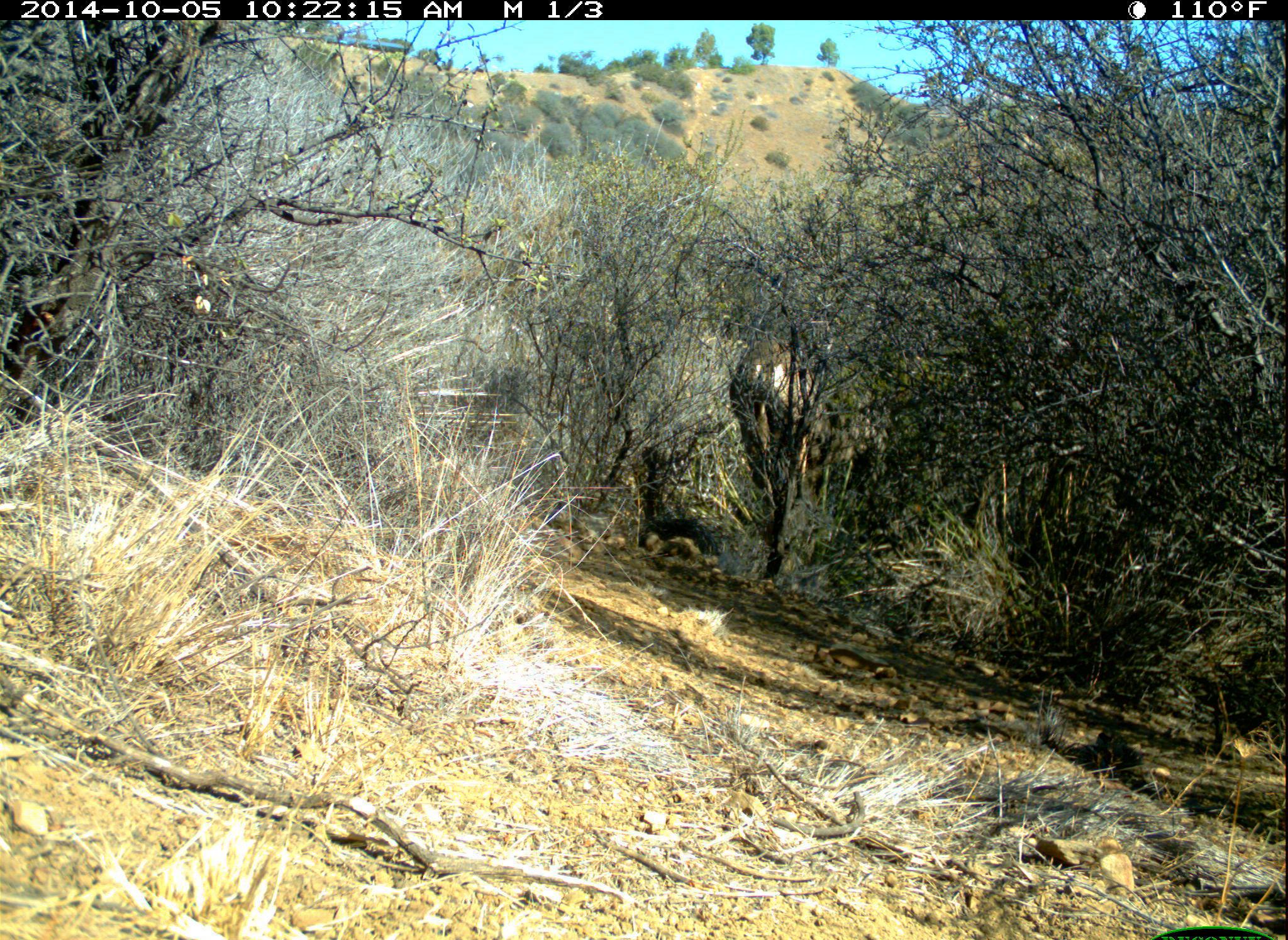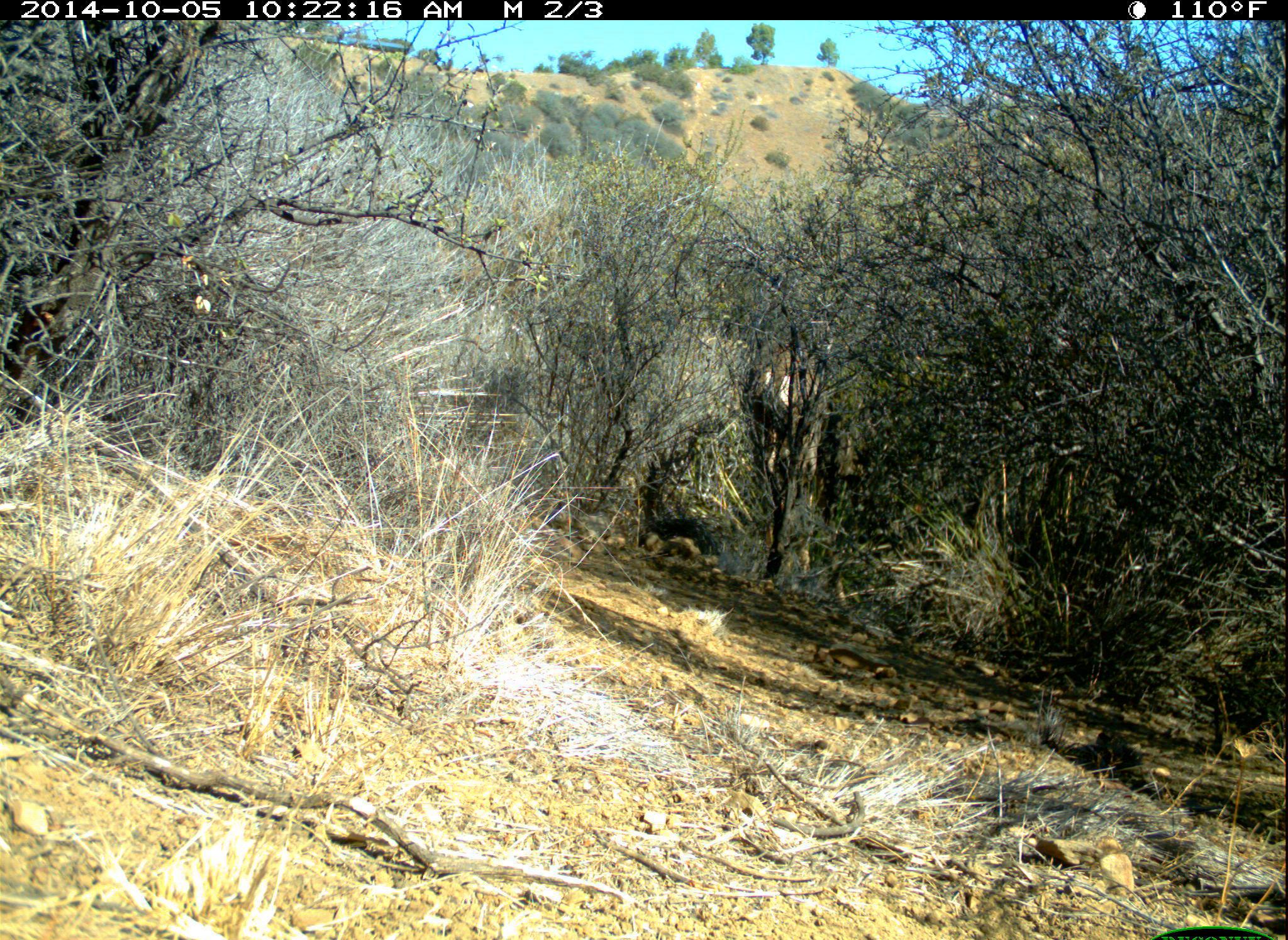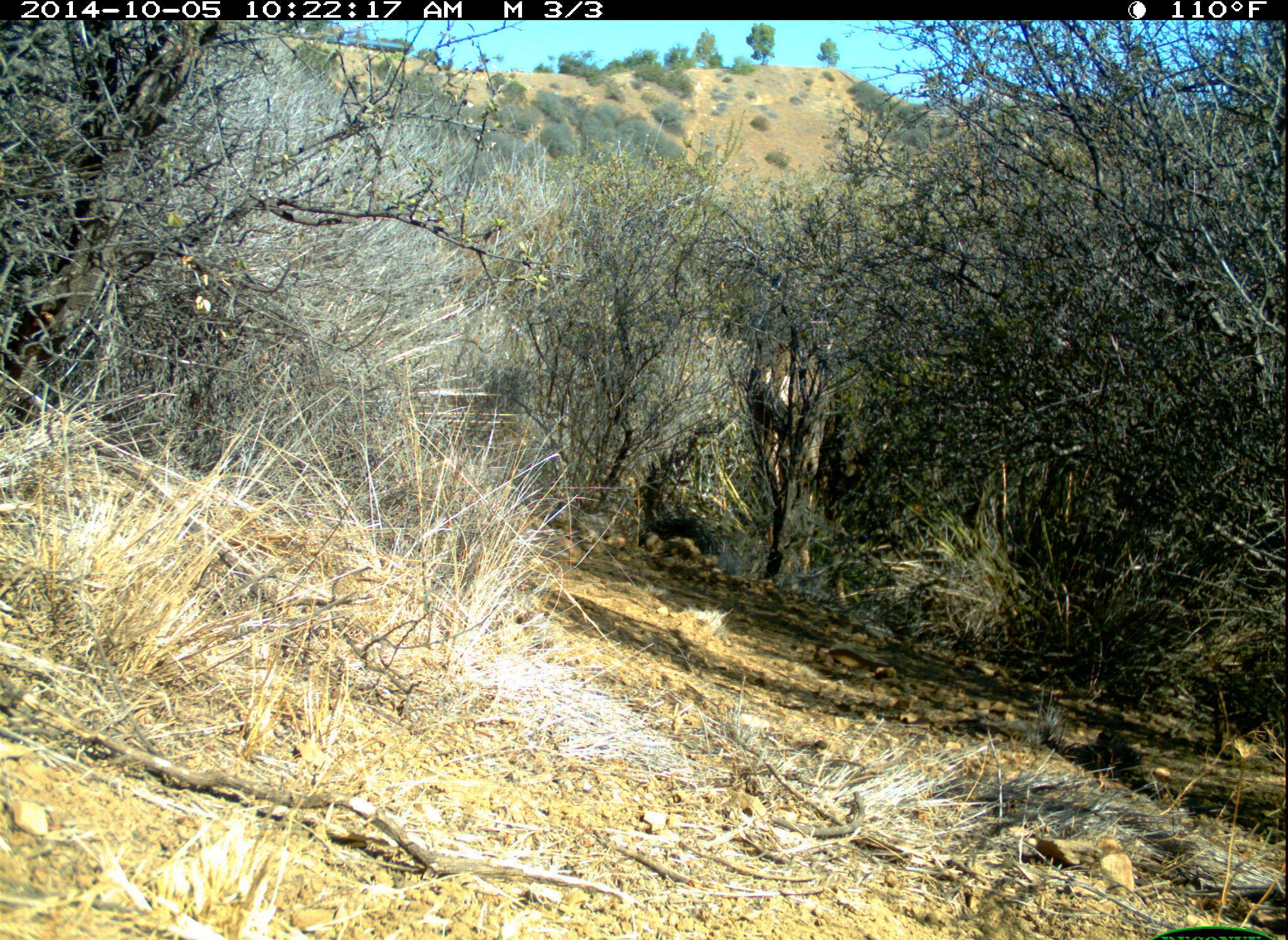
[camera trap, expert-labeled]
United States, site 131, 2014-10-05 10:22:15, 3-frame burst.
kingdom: Animalia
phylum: Chordata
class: Mammalia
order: Artiodactyla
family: Cervidae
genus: Odocoileus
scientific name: Odocoileus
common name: deer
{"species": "deer (Odocoileus)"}